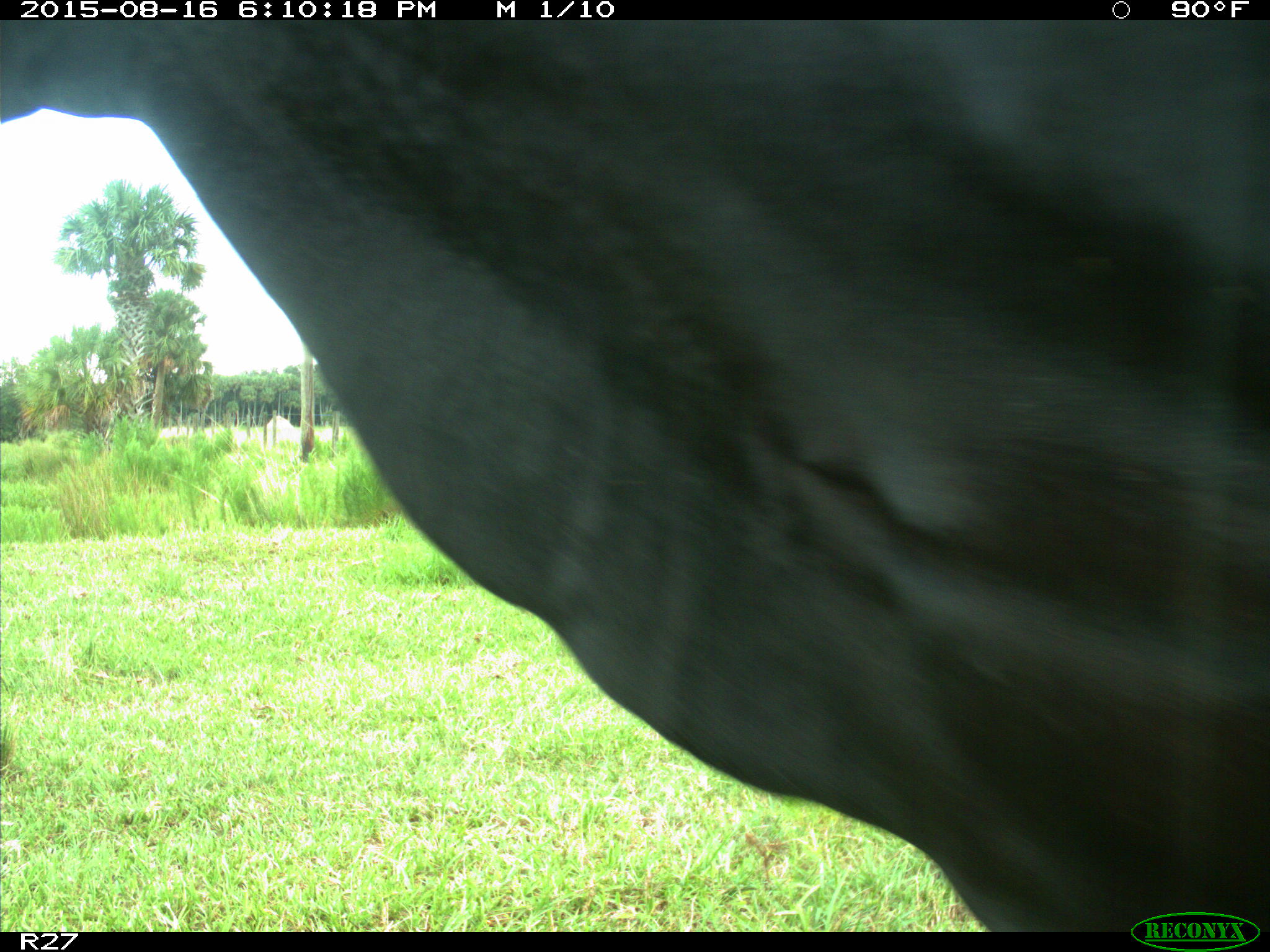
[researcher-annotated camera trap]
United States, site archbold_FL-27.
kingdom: Animalia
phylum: Chordata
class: Mammalia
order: Artiodactyla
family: Bovidae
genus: Bos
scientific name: Bos taurus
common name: domestic cow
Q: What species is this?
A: Bos taurus (domestic cow).